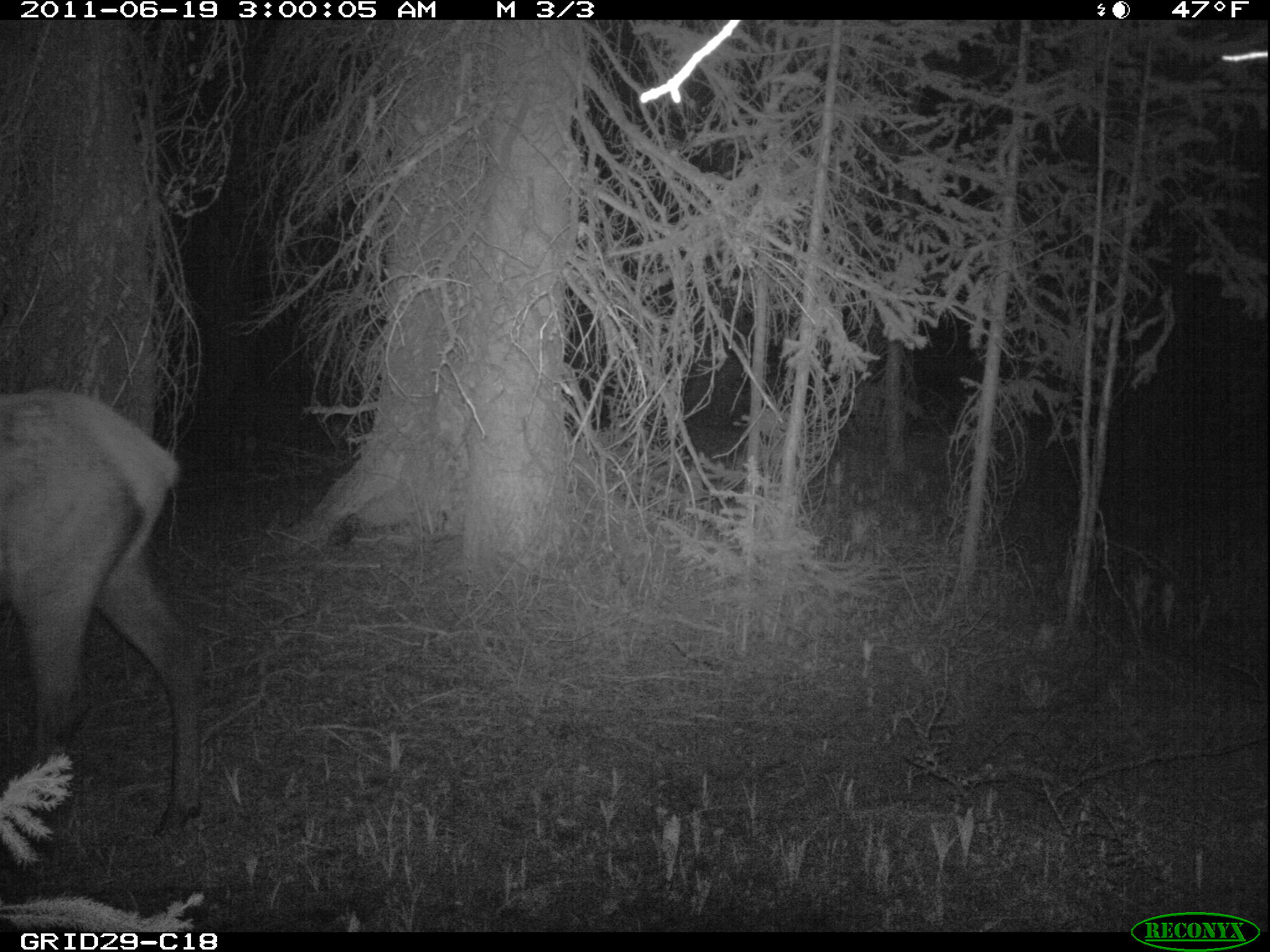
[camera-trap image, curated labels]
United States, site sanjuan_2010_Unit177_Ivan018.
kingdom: Animalia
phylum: Chordata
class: Mammalia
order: Artiodactyla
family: Cervidae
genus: Cervus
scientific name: Cervus elaphus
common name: red deer